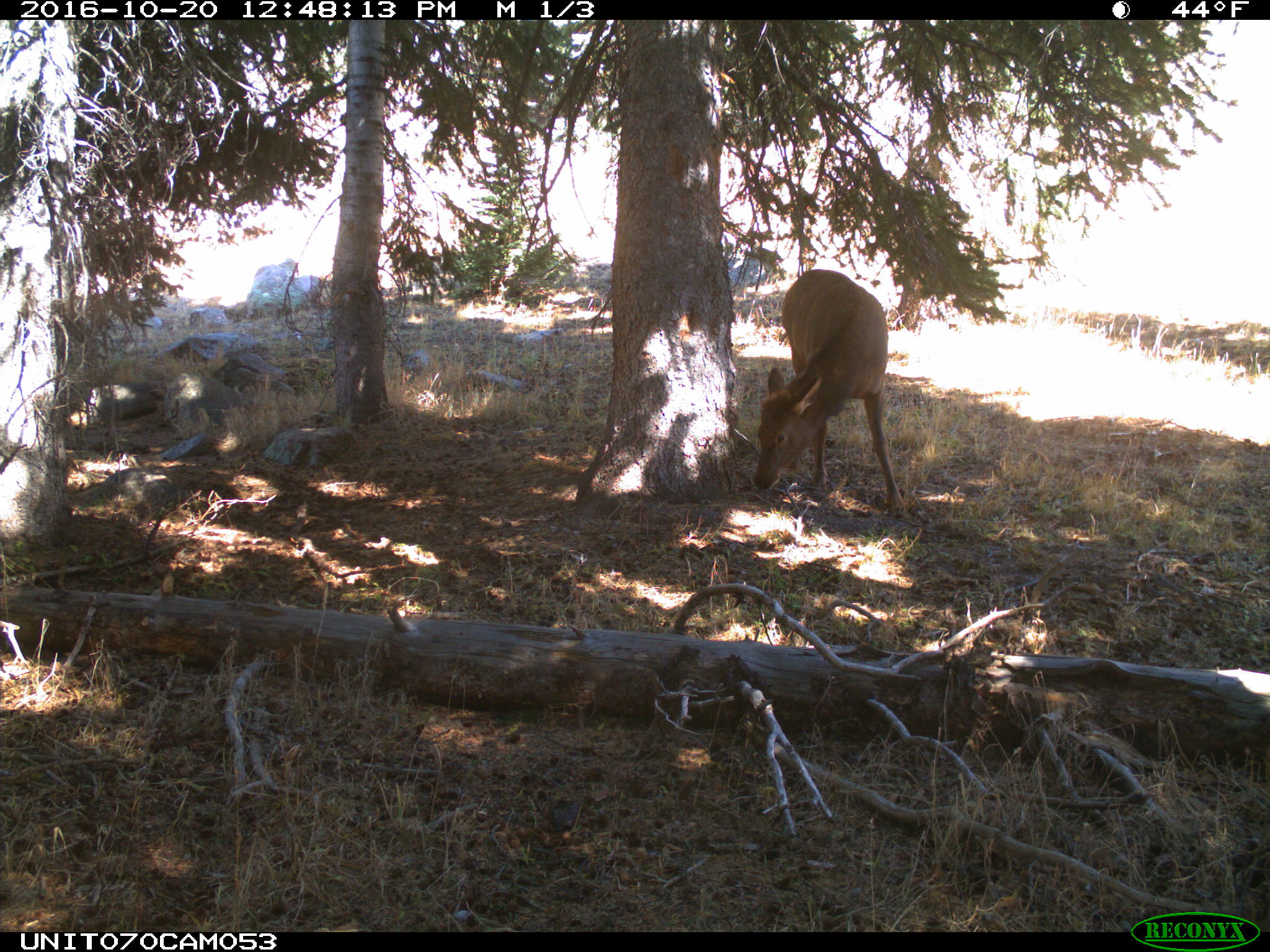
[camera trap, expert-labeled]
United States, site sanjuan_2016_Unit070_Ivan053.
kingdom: Animalia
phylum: Chordata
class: Mammalia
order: Artiodactyla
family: Cervidae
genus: Cervus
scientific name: Cervus elaphus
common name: red deer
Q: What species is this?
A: Cervus elaphus (red deer).